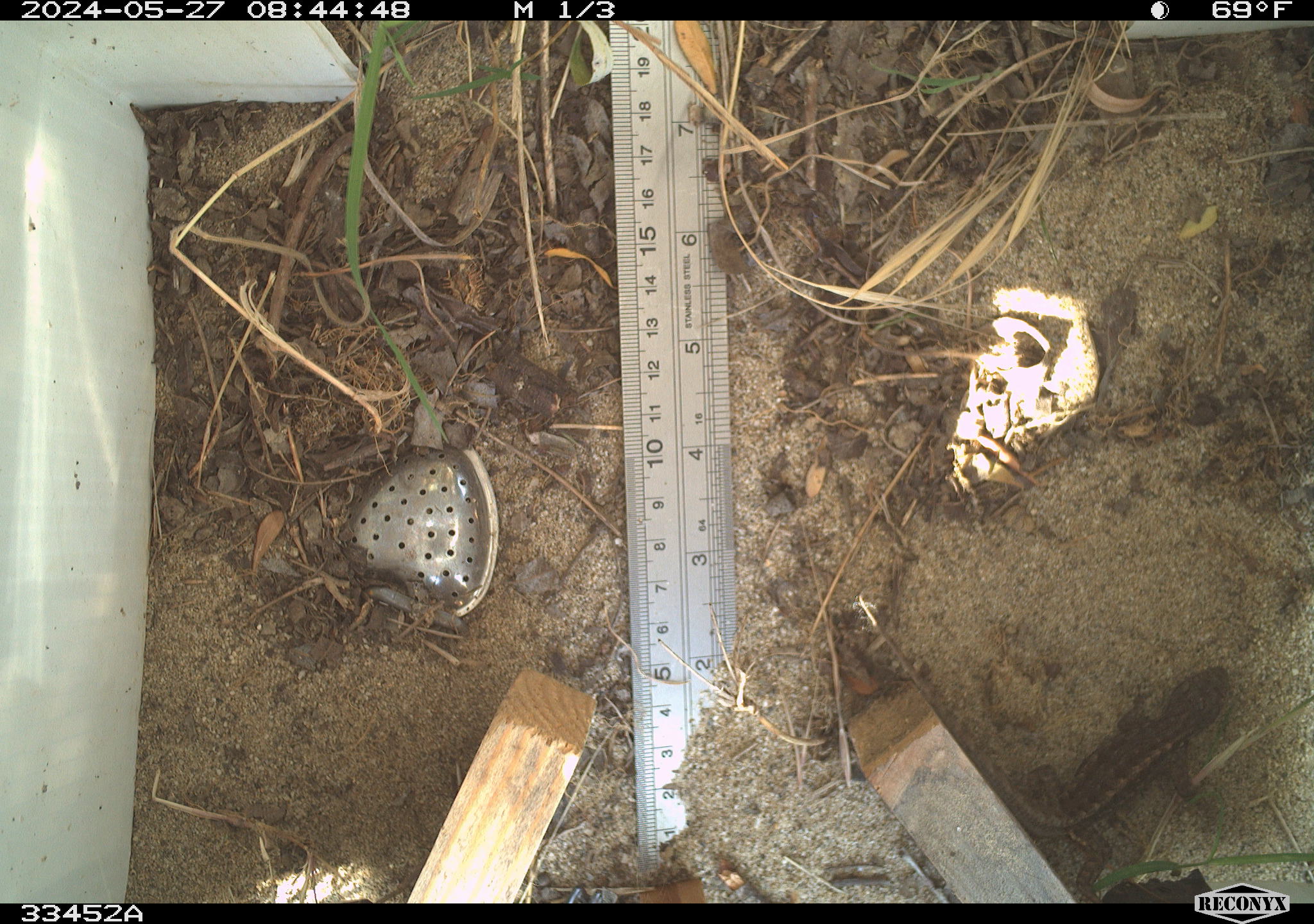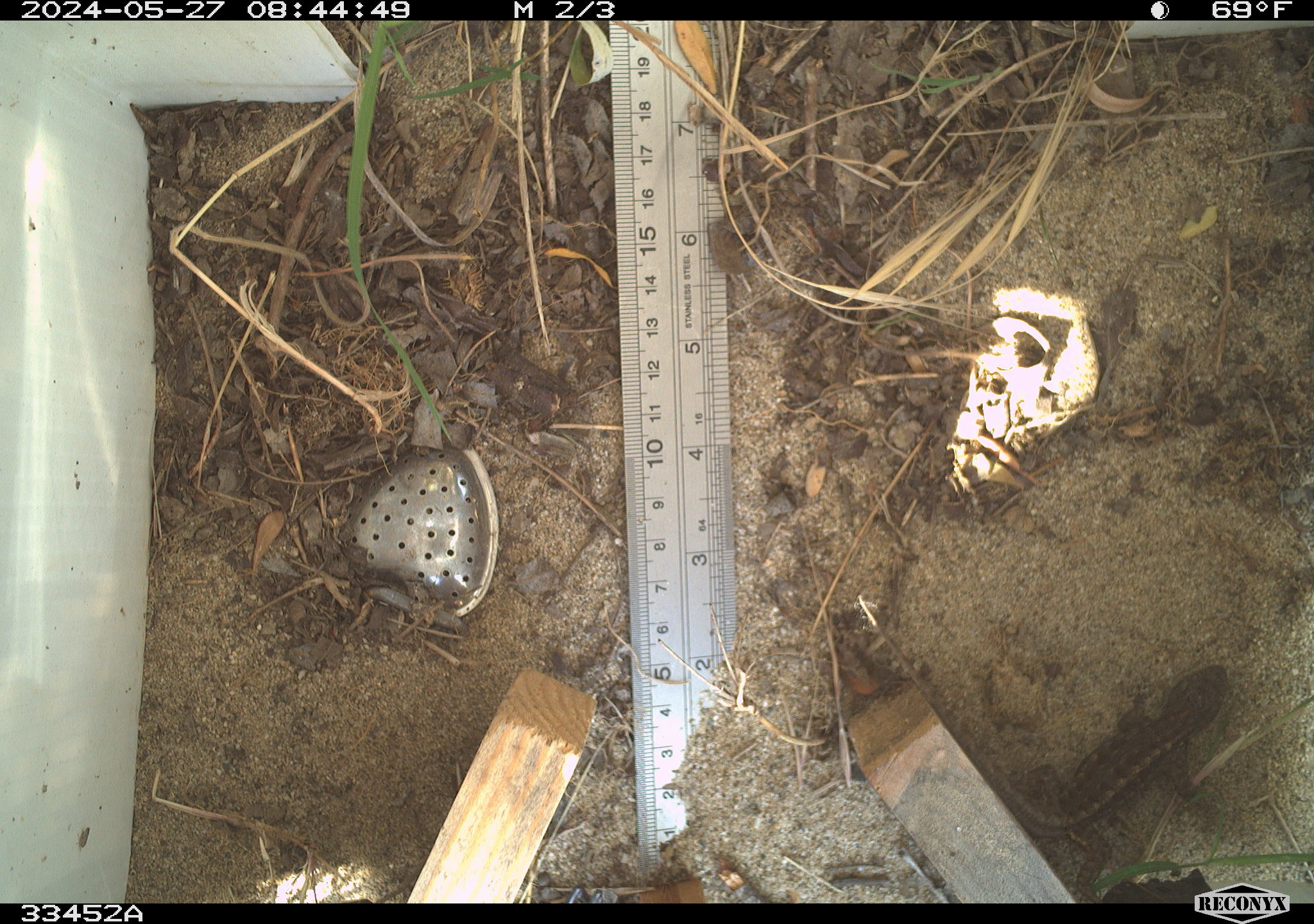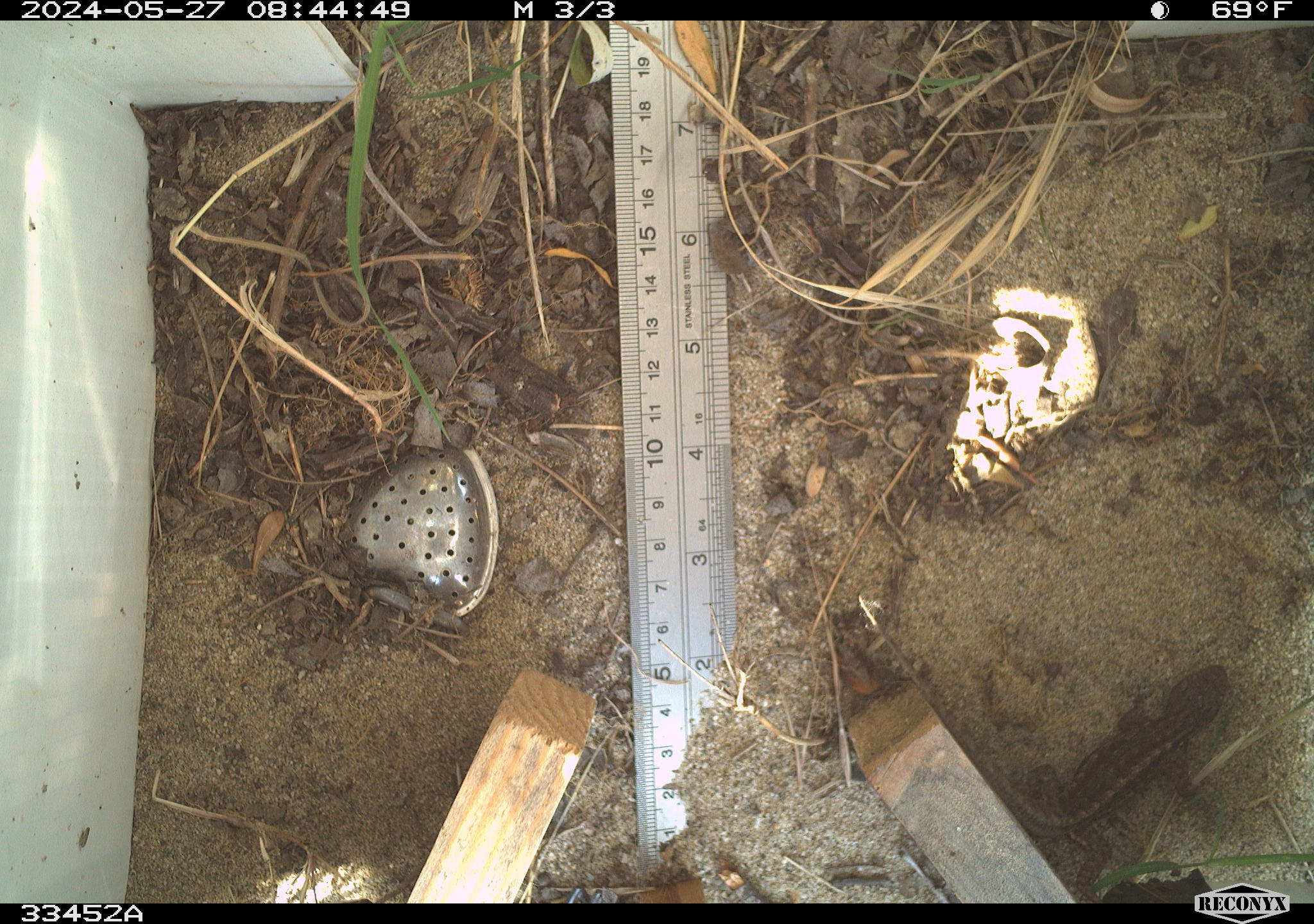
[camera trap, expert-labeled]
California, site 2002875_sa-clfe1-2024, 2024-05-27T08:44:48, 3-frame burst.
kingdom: Animalia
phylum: Chordata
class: Reptilia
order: Squamata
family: Phrynosomatidae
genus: Sceloporus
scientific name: Sceloporus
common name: spiny lizards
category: sceloporus species